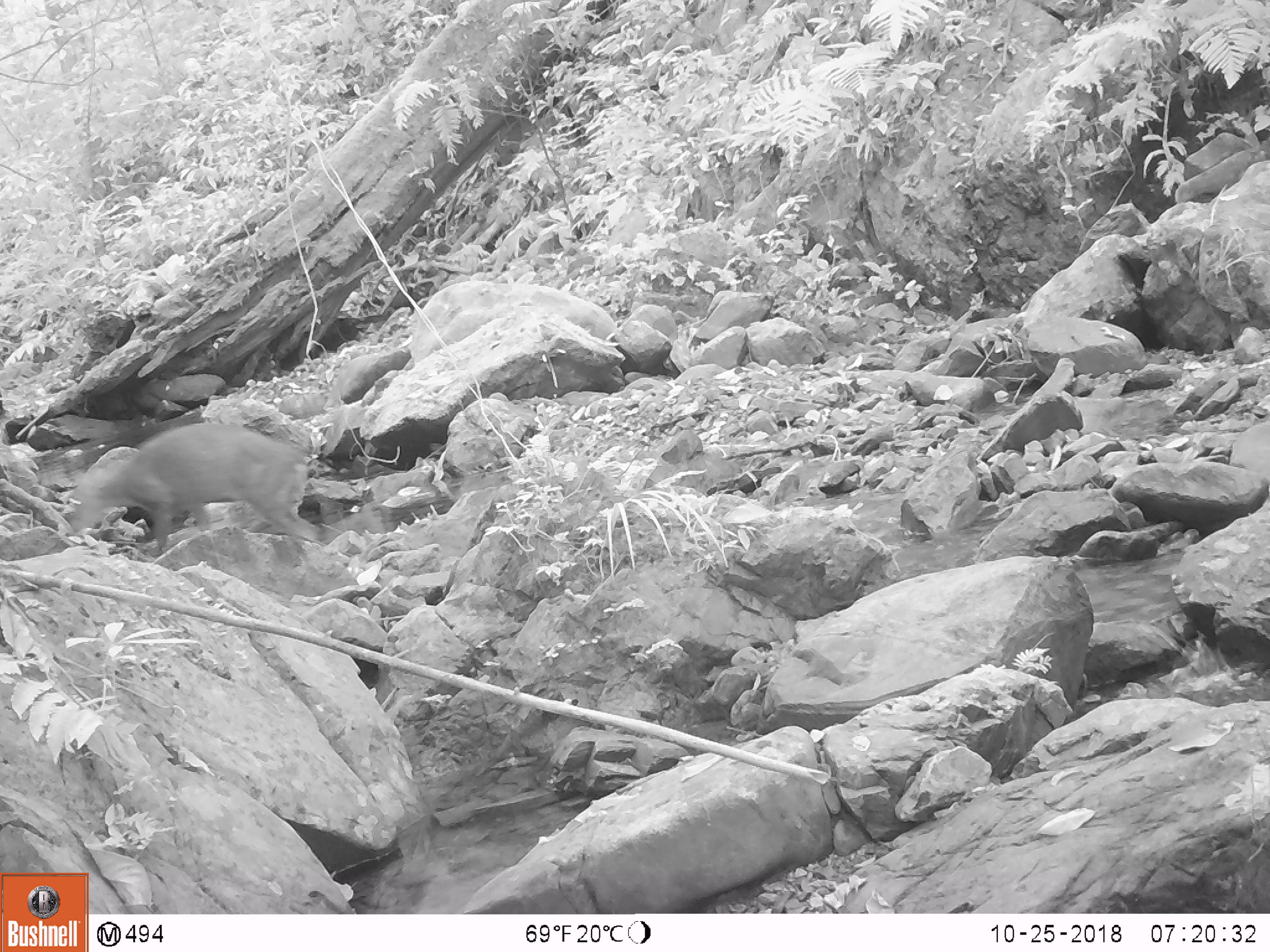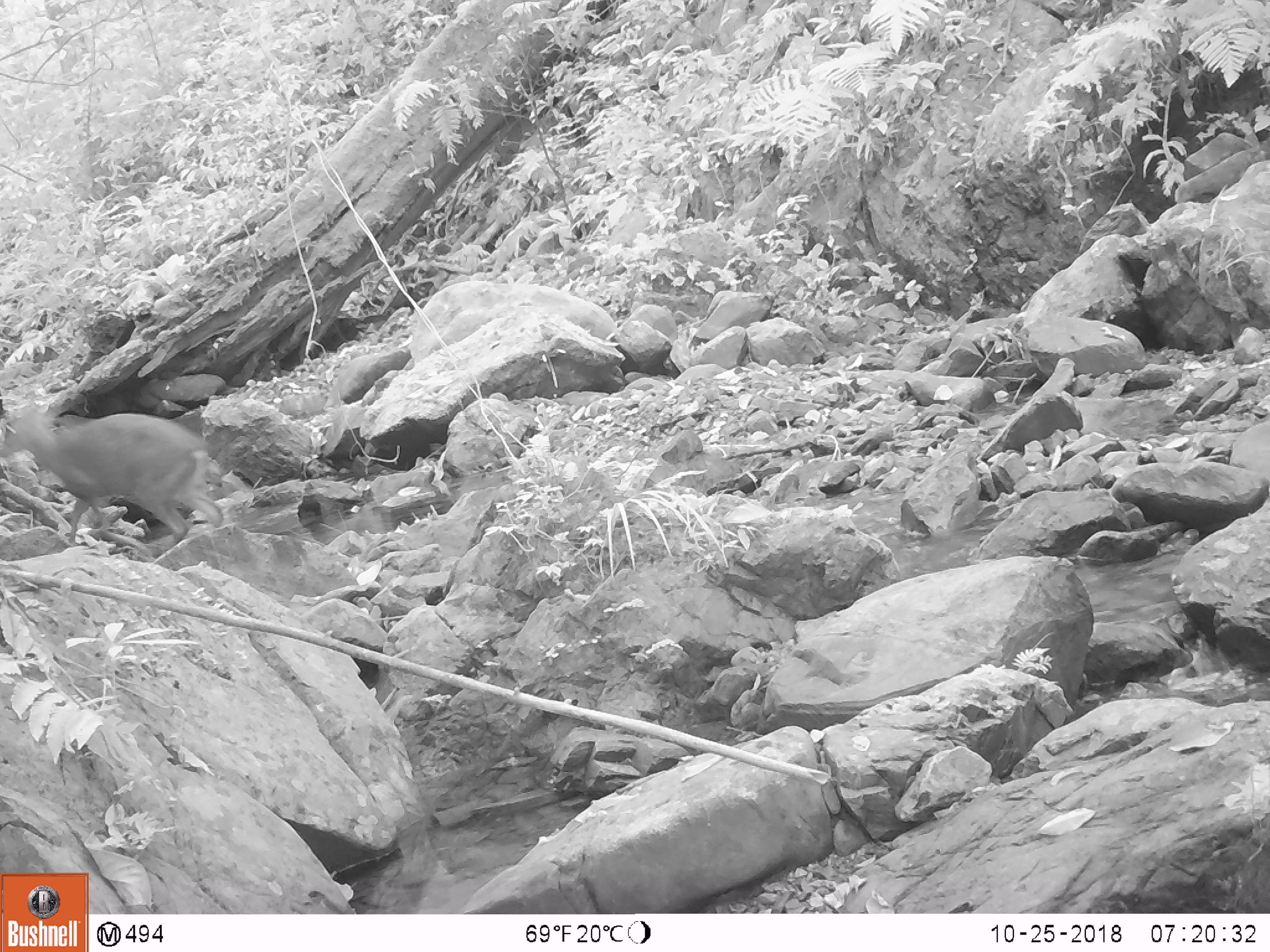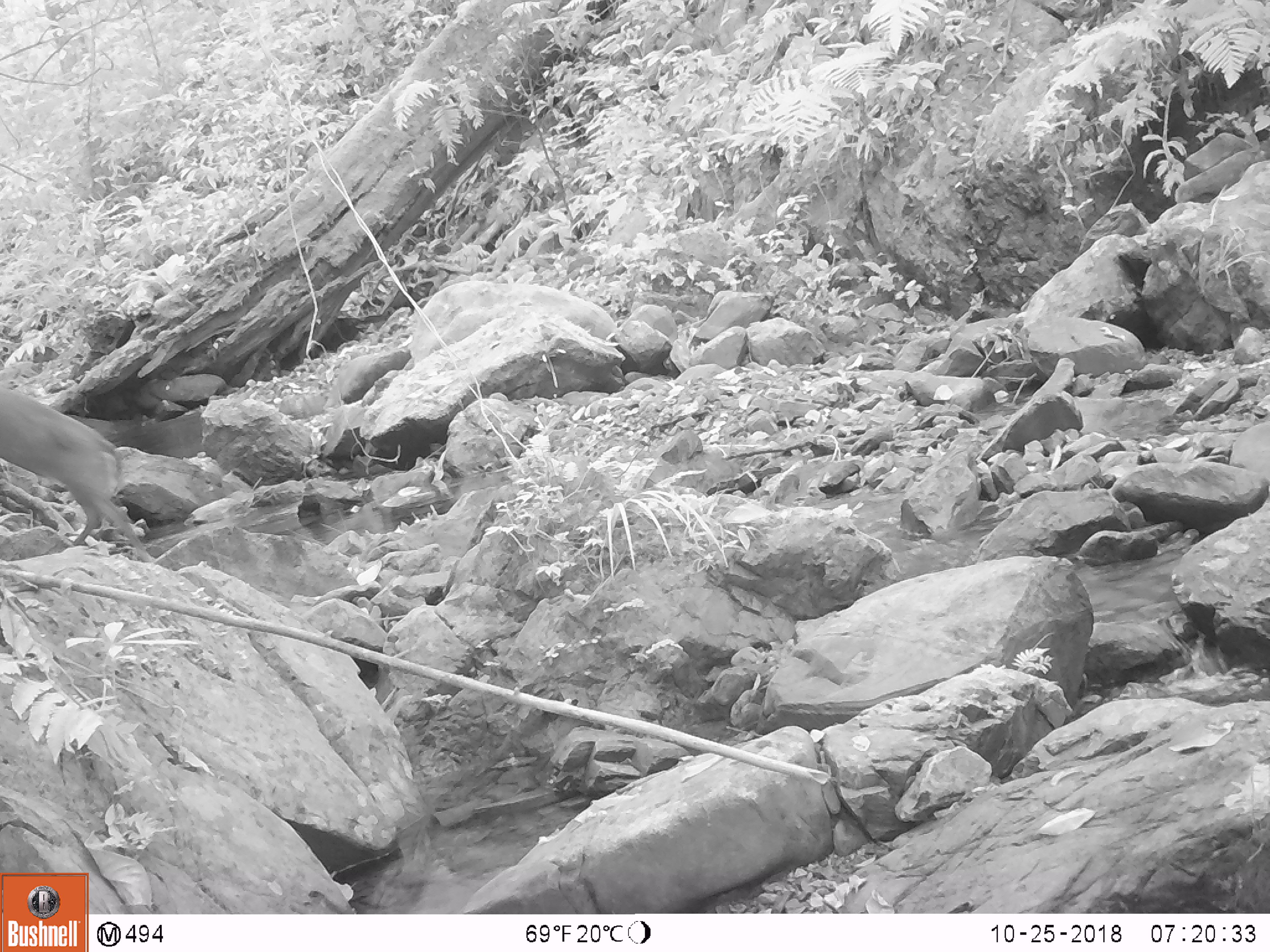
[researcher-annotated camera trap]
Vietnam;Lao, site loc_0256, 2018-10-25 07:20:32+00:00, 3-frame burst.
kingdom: Animalia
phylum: Chordata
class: Mammalia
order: Artiodactyla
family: Cervidae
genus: Muntiacus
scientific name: Muntiacus rooseveltorum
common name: roosevelt's muntjac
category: roosevelts muntjac group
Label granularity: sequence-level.